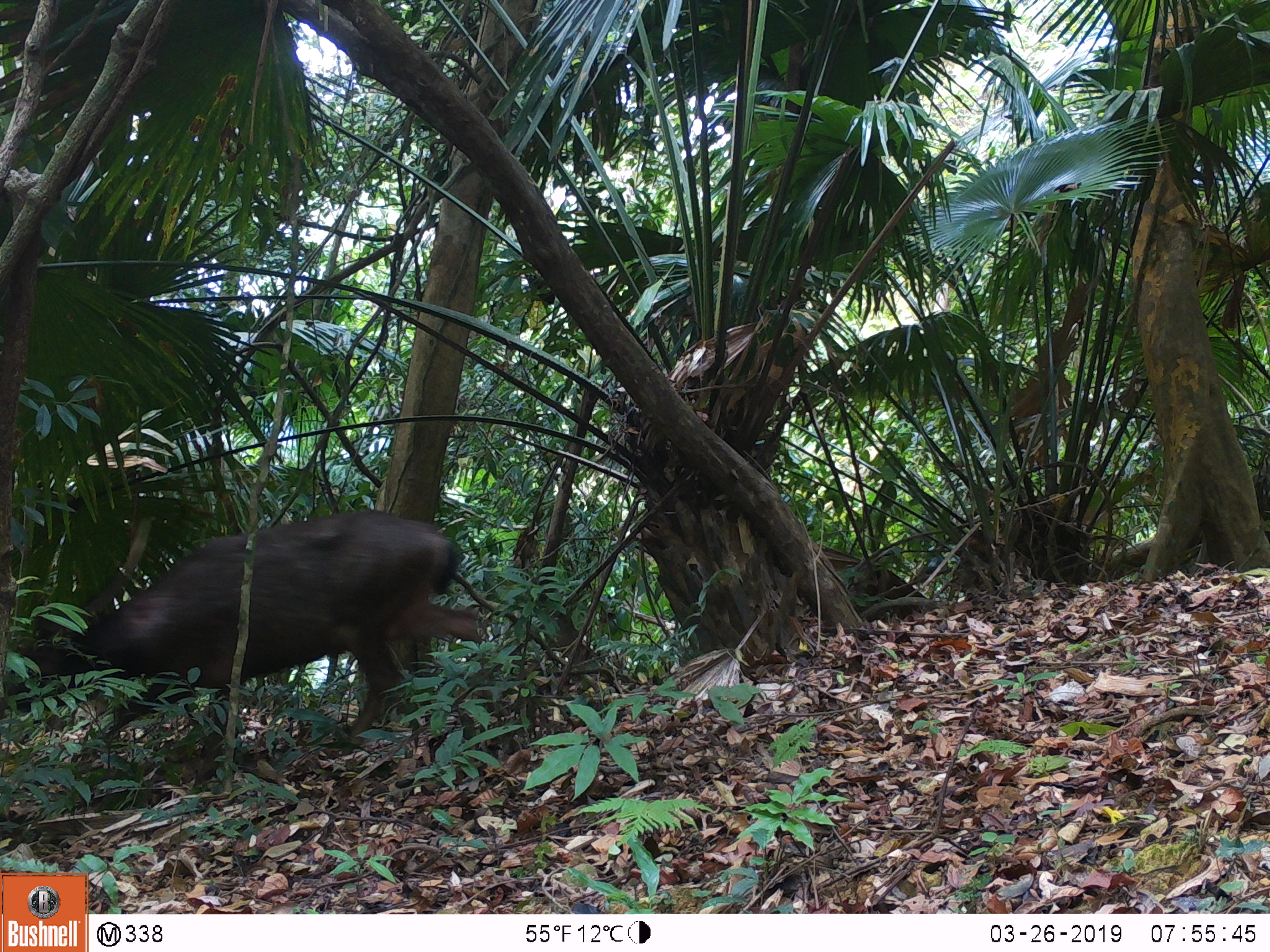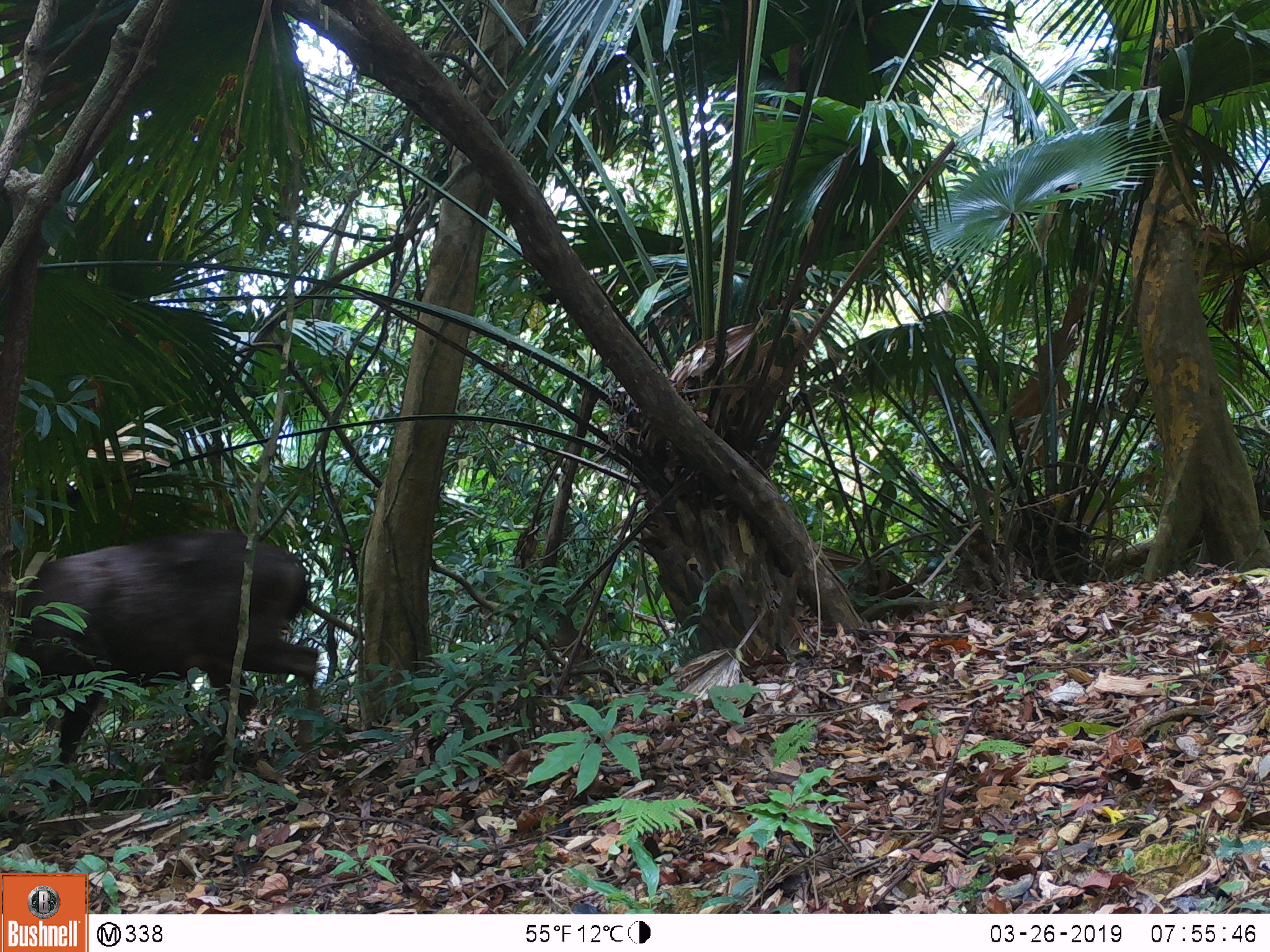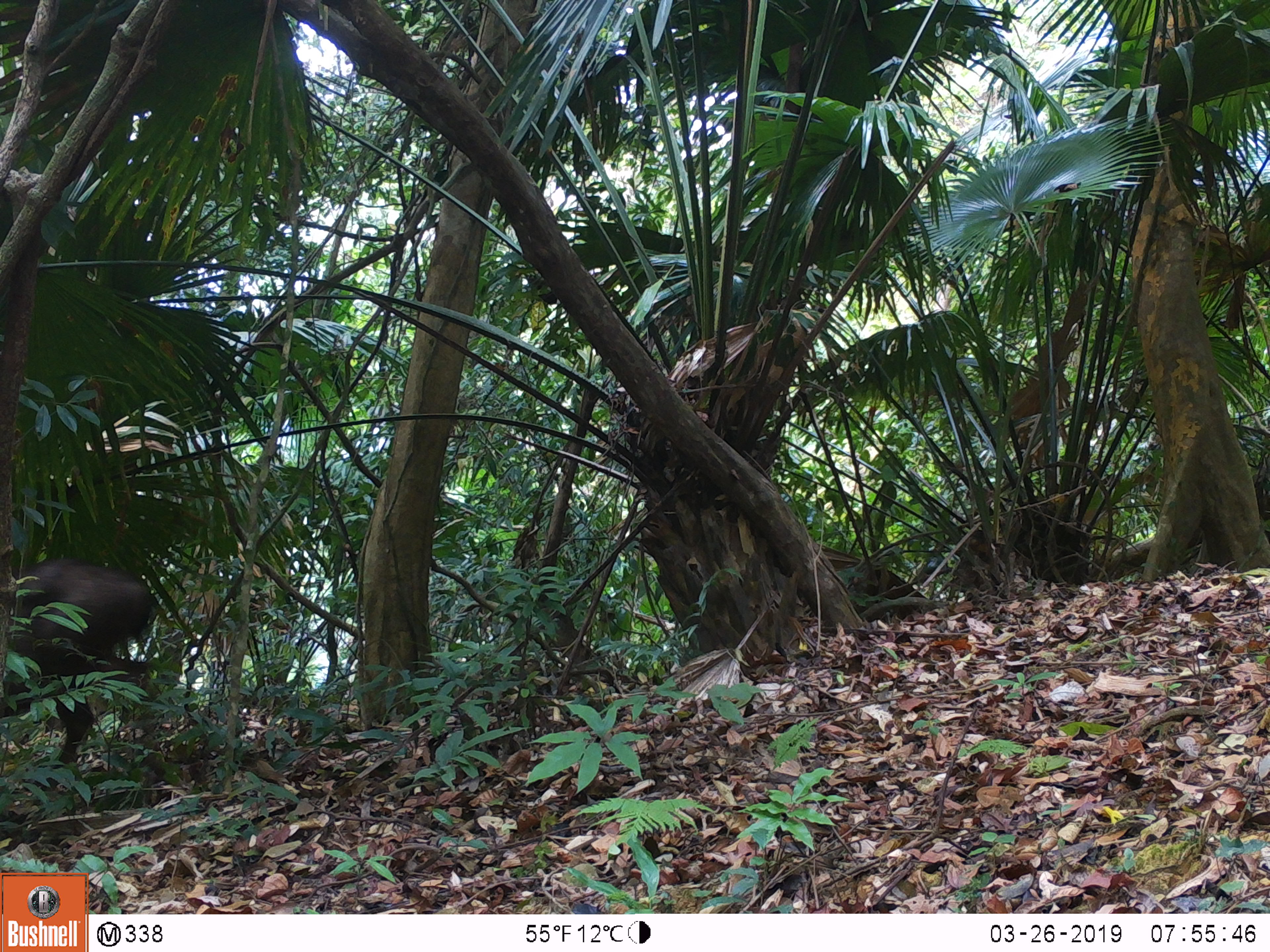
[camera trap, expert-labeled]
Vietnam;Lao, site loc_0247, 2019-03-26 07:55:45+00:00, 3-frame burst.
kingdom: Animalia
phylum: Chordata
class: Mammalia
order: Artiodactyla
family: Cervidae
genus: Rusa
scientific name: Rusa unicolor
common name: sambar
Sambar (Rusa unicolor). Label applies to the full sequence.